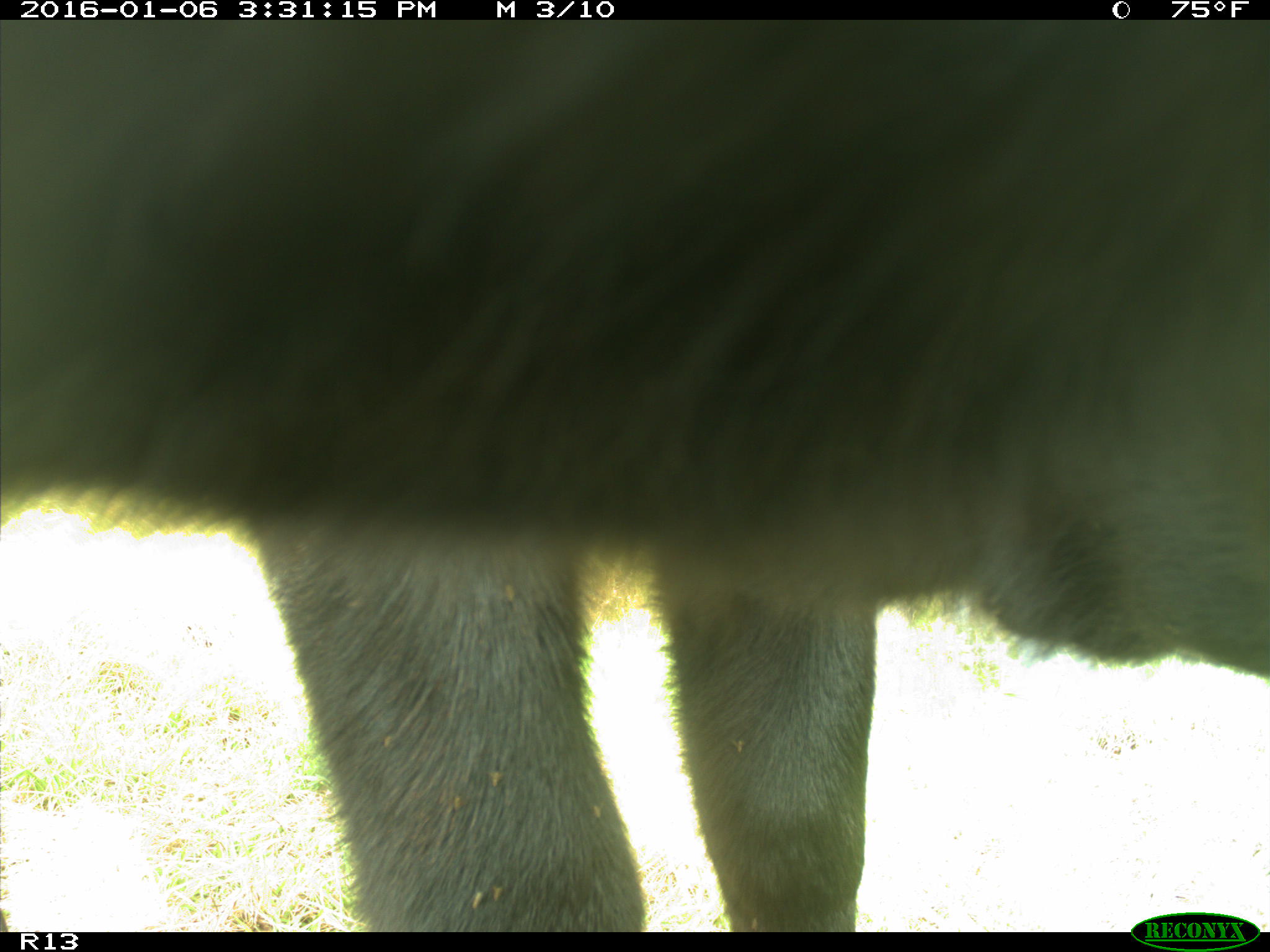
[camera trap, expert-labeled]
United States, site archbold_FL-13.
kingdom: Animalia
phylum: Chordata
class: Mammalia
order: Artiodactyla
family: Bovidae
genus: Bos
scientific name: Bos taurus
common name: domestic cow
Bos taurus (domestic cow).